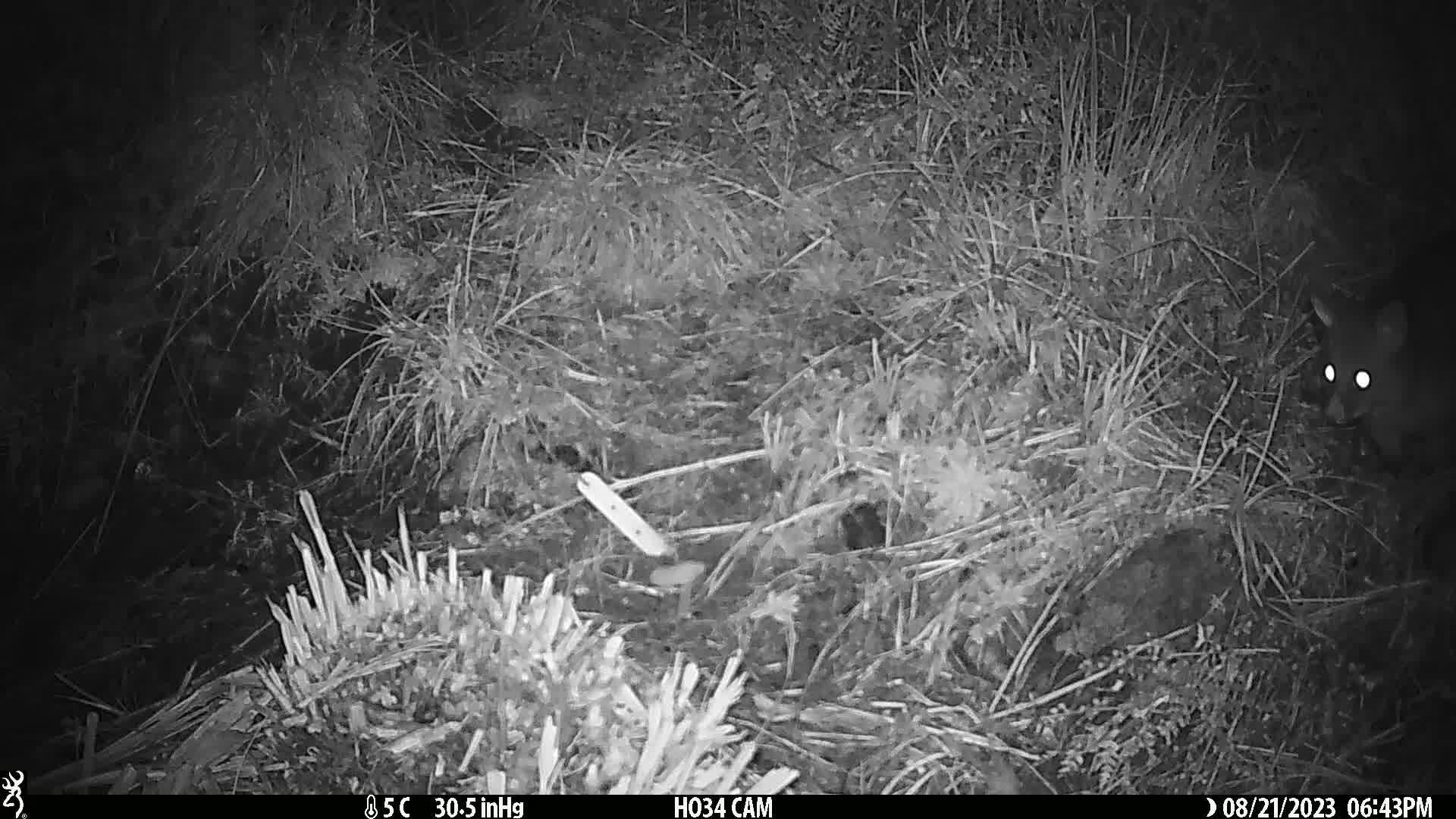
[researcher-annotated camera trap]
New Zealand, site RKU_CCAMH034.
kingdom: Animalia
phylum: Chordata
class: Mammalia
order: Diprotodontia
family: Phalangeridae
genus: Trichosurus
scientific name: Trichosurus vulpecula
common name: common brushtail possum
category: possum